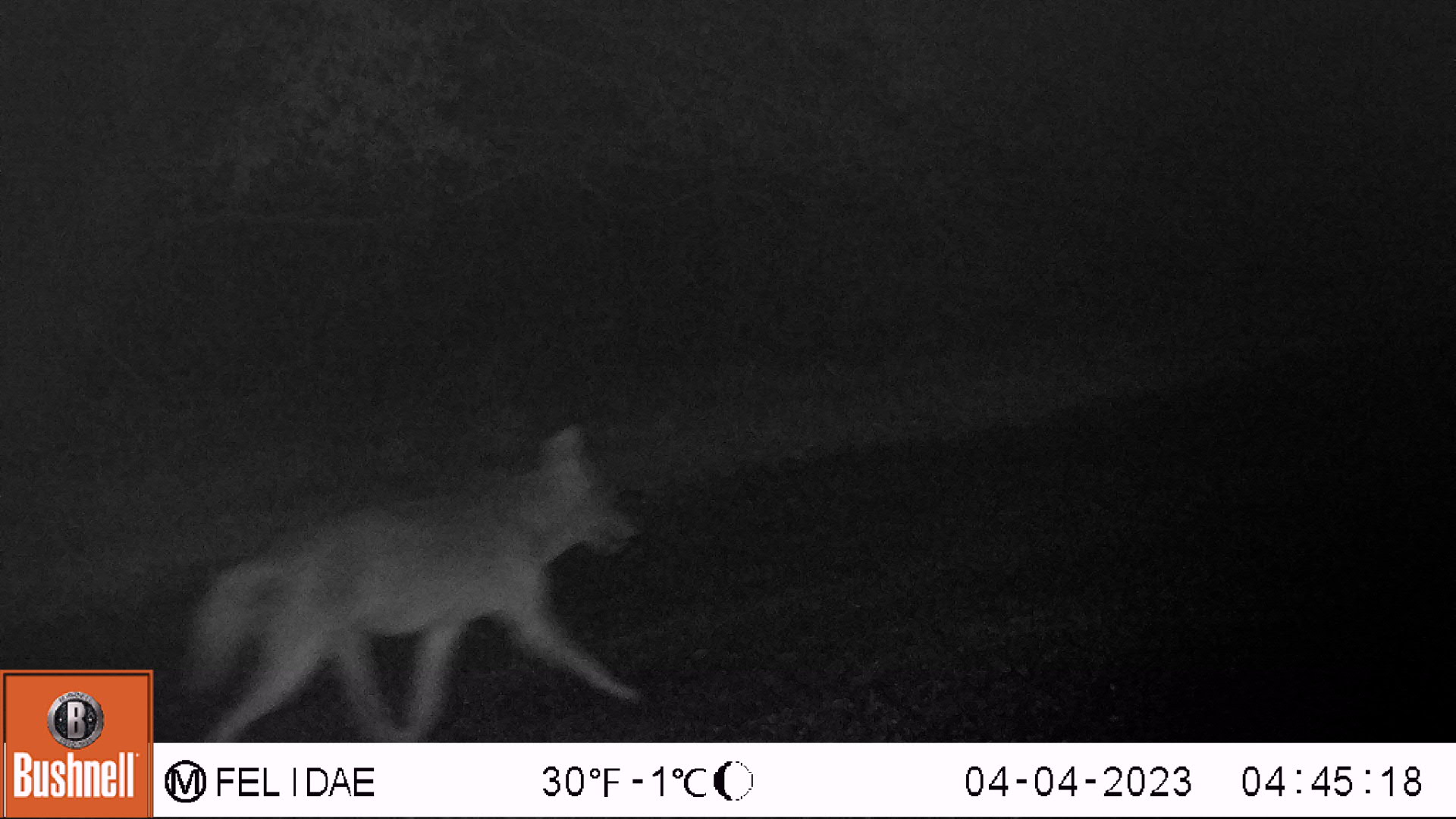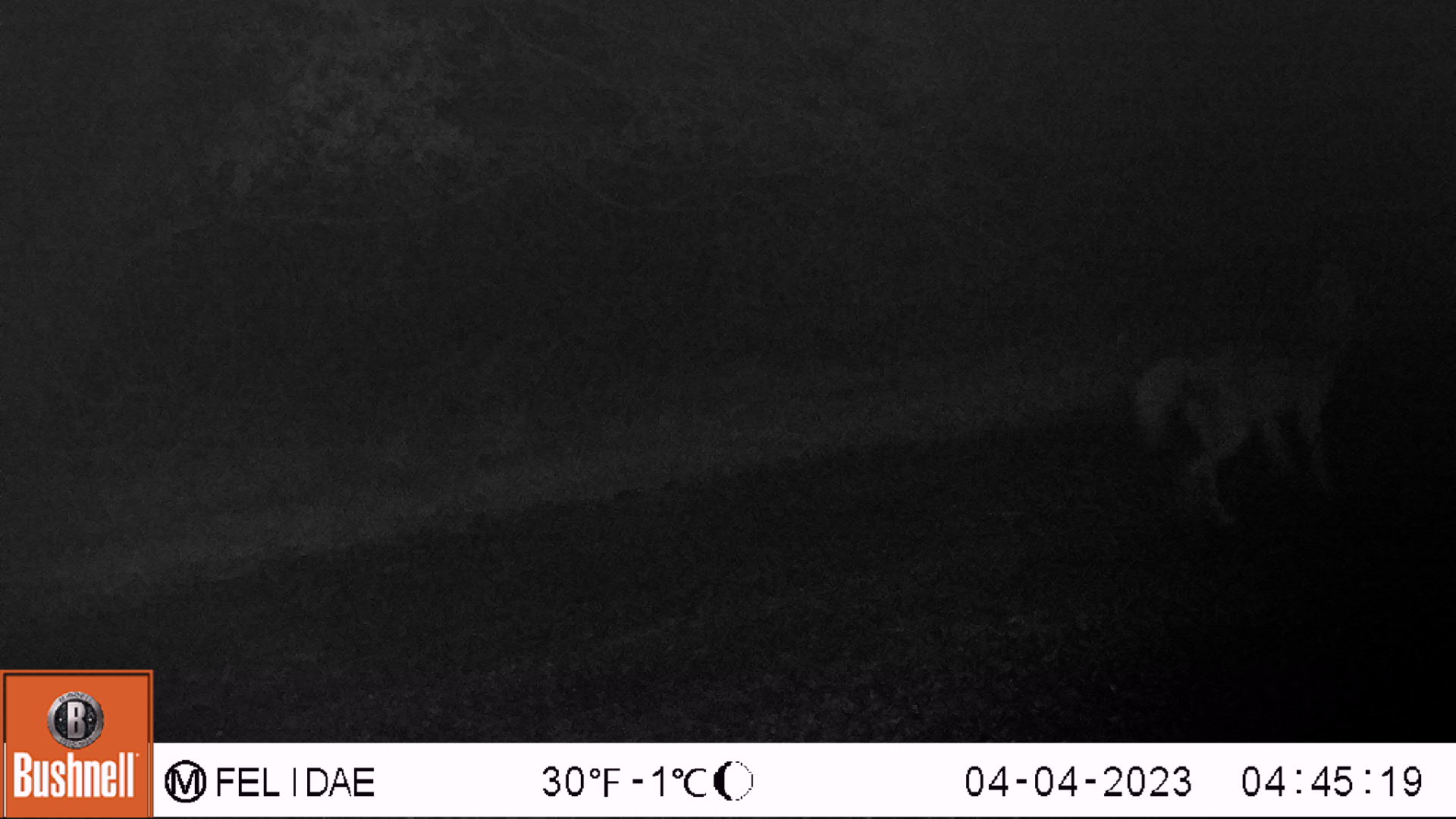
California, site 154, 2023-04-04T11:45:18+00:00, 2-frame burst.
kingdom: Animalia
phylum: Chordata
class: Mammalia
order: Carnivora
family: Canidae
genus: Canis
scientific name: Canis latrans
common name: coyote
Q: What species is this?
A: Coyote (Canis latrans).